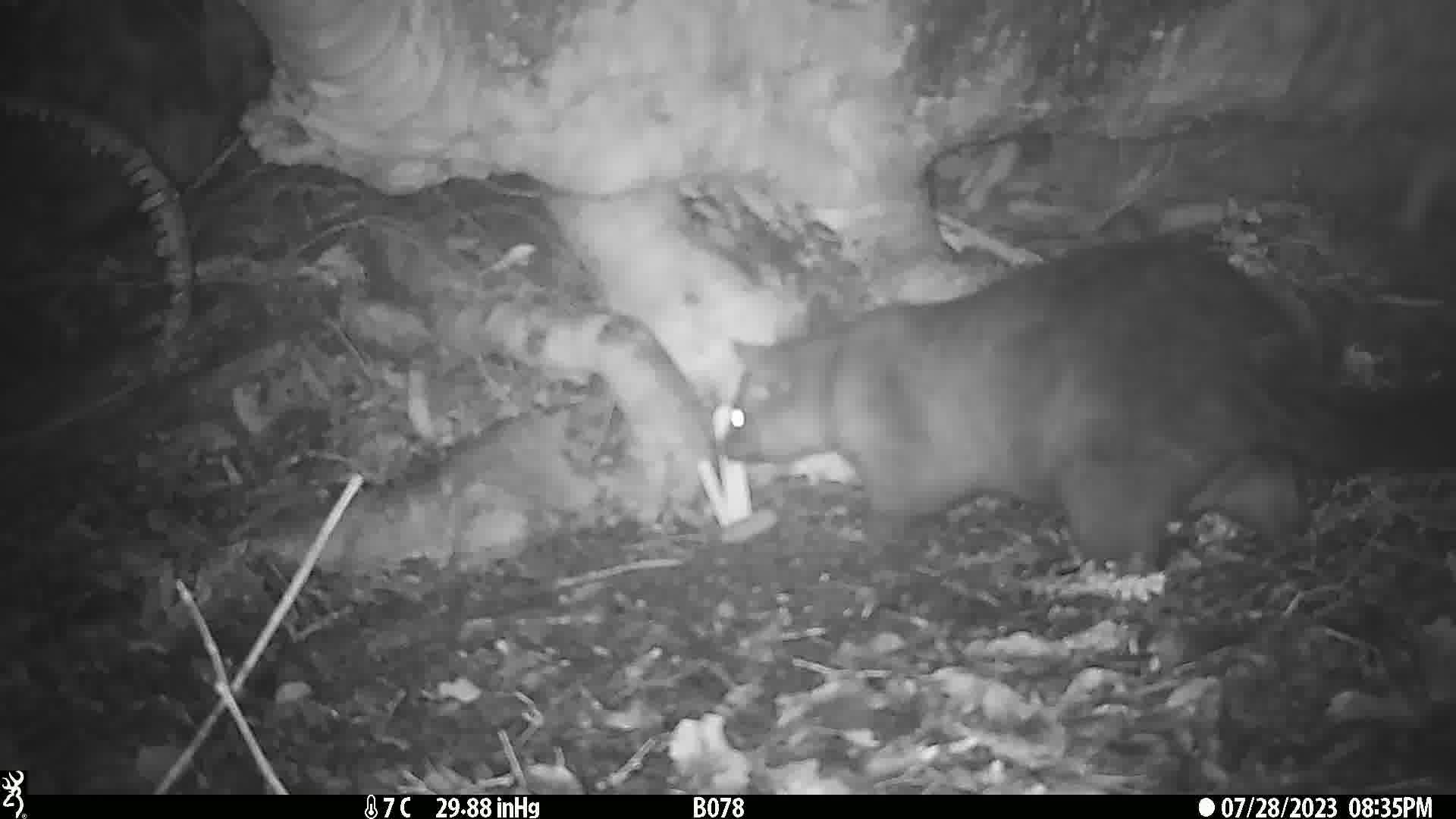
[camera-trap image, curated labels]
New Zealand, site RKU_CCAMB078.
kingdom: Animalia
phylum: Chordata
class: Mammalia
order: Diprotodontia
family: Phalangeridae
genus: Trichosurus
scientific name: Trichosurus vulpecula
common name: common brushtail possum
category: possum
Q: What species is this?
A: Possum (common brushtail possum) (Trichosurus vulpecula).